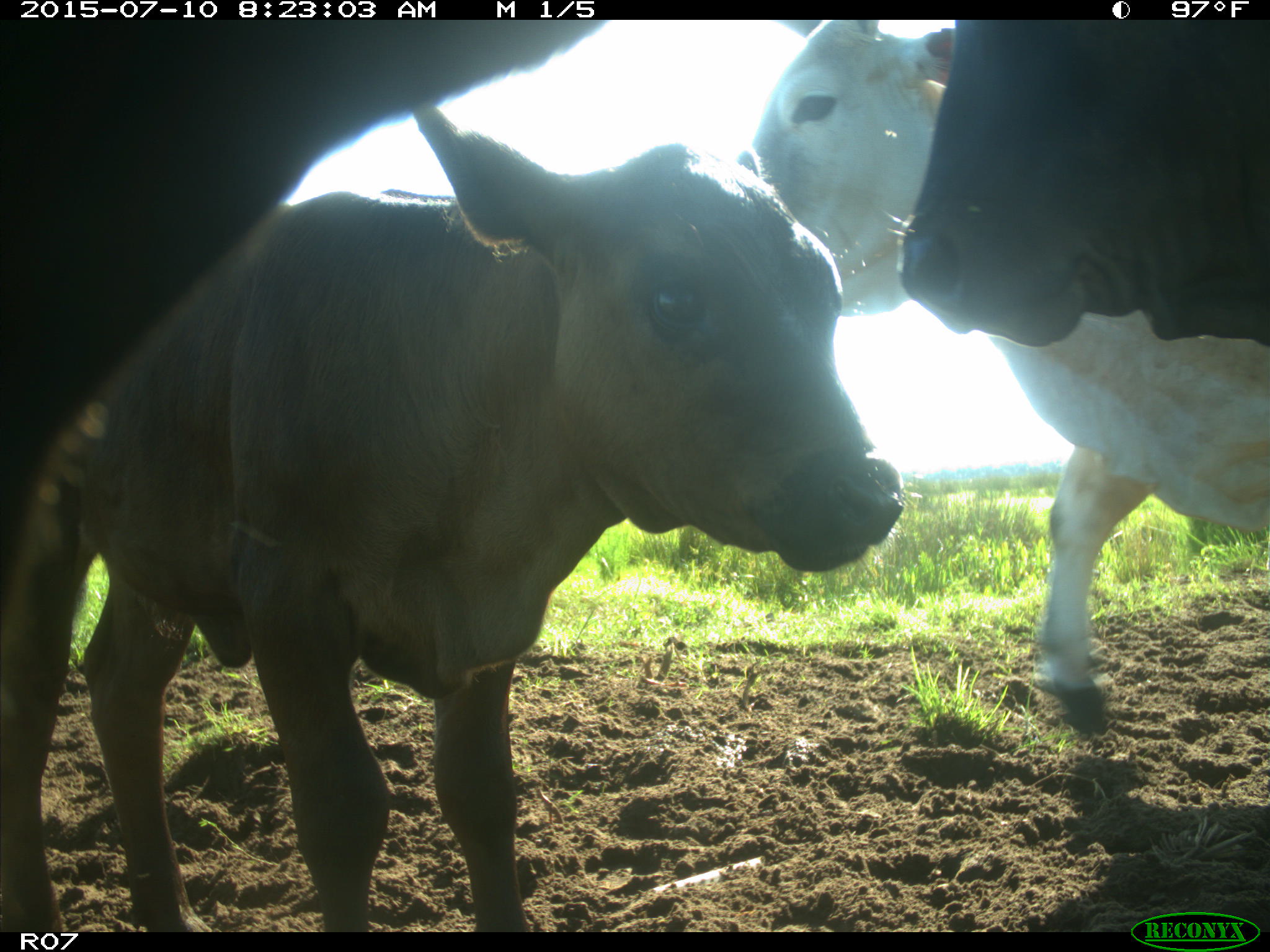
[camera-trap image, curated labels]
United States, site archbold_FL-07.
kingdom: Animalia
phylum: Chordata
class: Mammalia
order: Artiodactyla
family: Bovidae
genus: Bos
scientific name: Bos taurus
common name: domestic cow